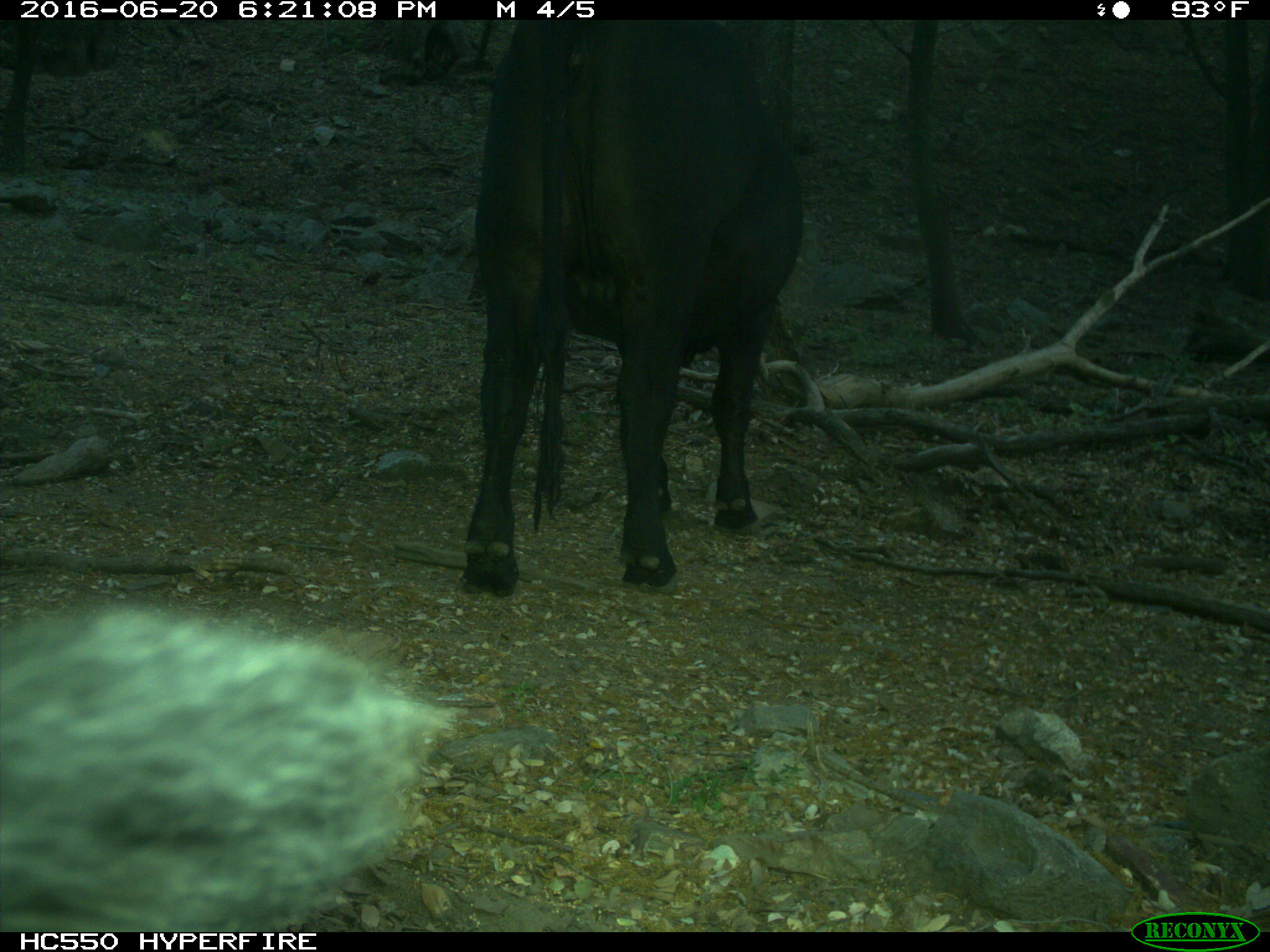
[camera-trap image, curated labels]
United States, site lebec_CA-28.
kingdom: Animalia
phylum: Chordata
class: Mammalia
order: Artiodactyla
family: Bovidae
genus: Bos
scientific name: Bos taurus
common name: domestic cow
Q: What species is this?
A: Bos taurus (domestic cow).